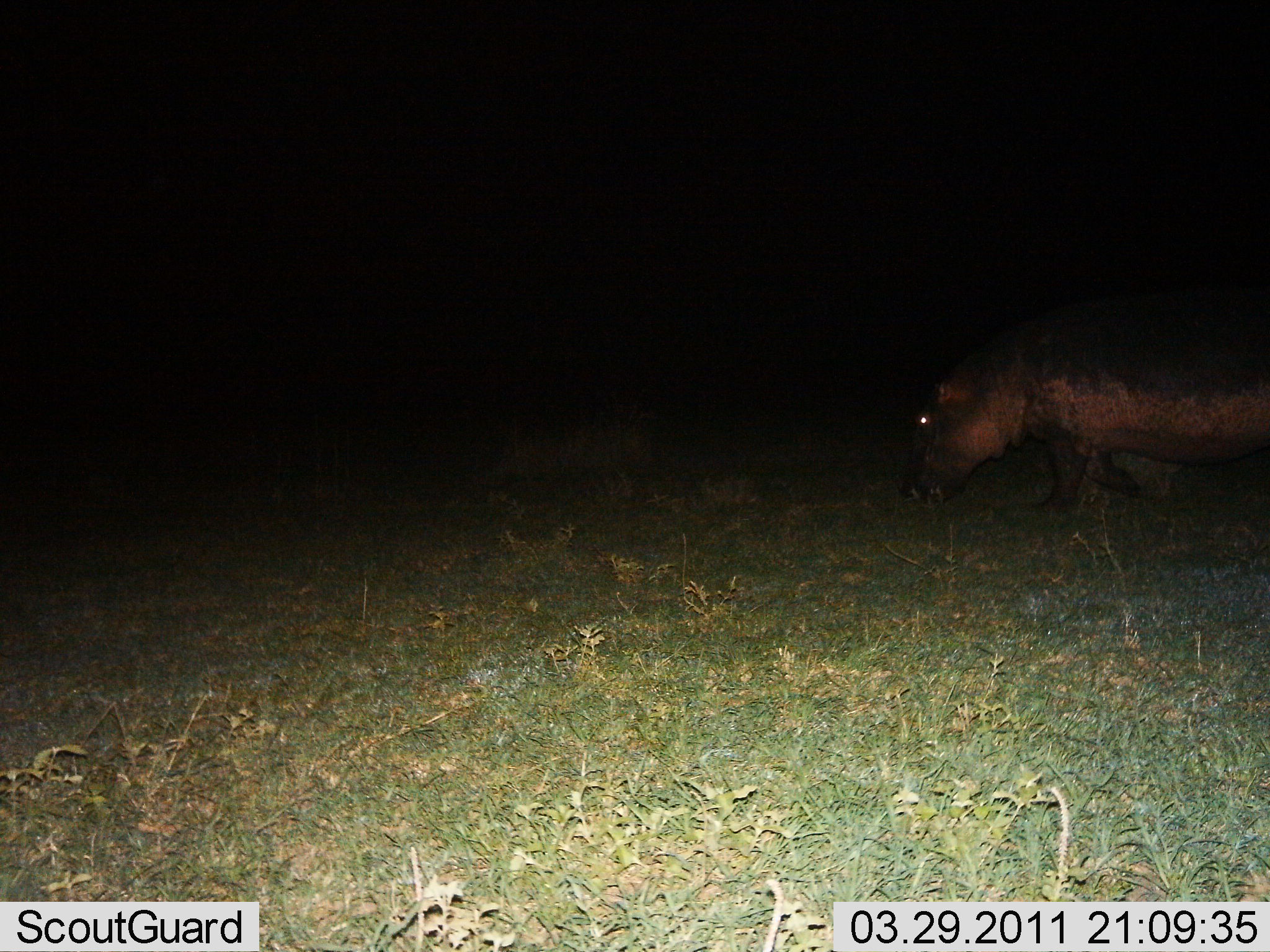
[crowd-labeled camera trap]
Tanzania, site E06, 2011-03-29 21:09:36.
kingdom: Animalia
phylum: Chordata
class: Mammalia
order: Artiodactyla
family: Hippopotamidae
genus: Hippopotamus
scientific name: Hippopotamus amphibius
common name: hippopotamus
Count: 1.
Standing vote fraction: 23%.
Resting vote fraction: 0%.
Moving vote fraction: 54%.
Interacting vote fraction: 0%.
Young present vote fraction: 0%.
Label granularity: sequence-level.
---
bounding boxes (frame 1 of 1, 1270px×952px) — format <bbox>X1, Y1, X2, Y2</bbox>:
animal: <bbox>898, 285, 1270, 542</bbox>